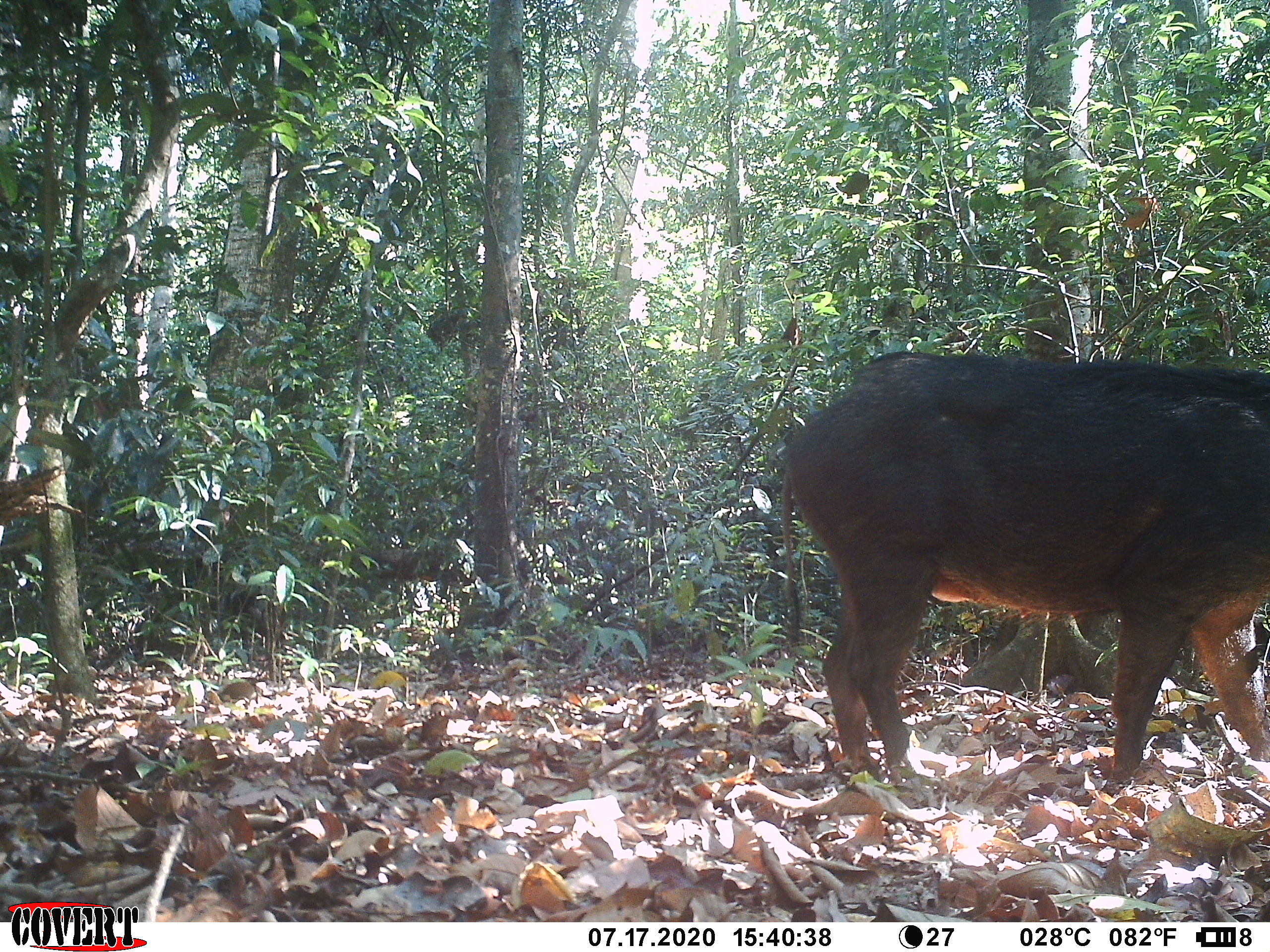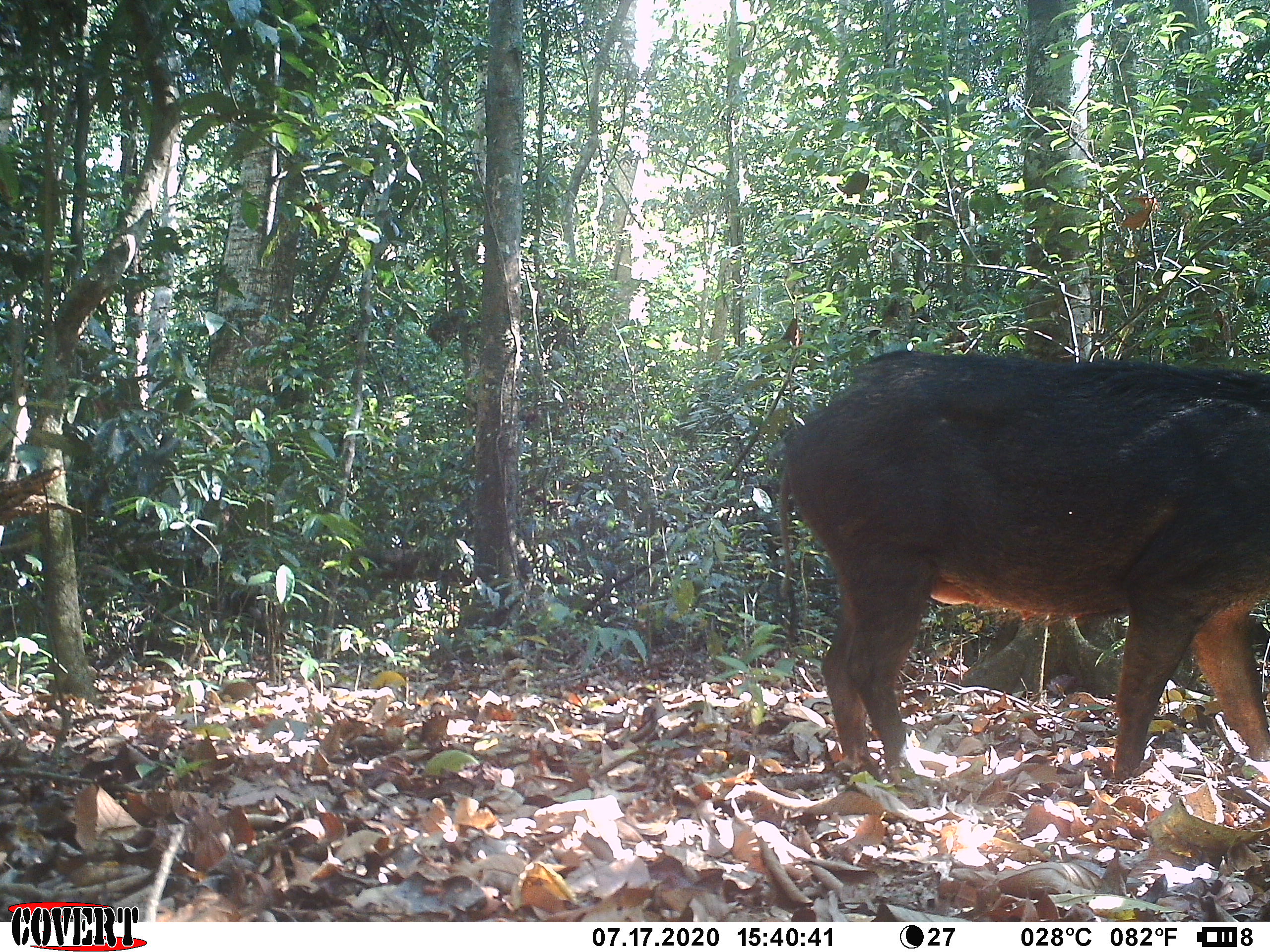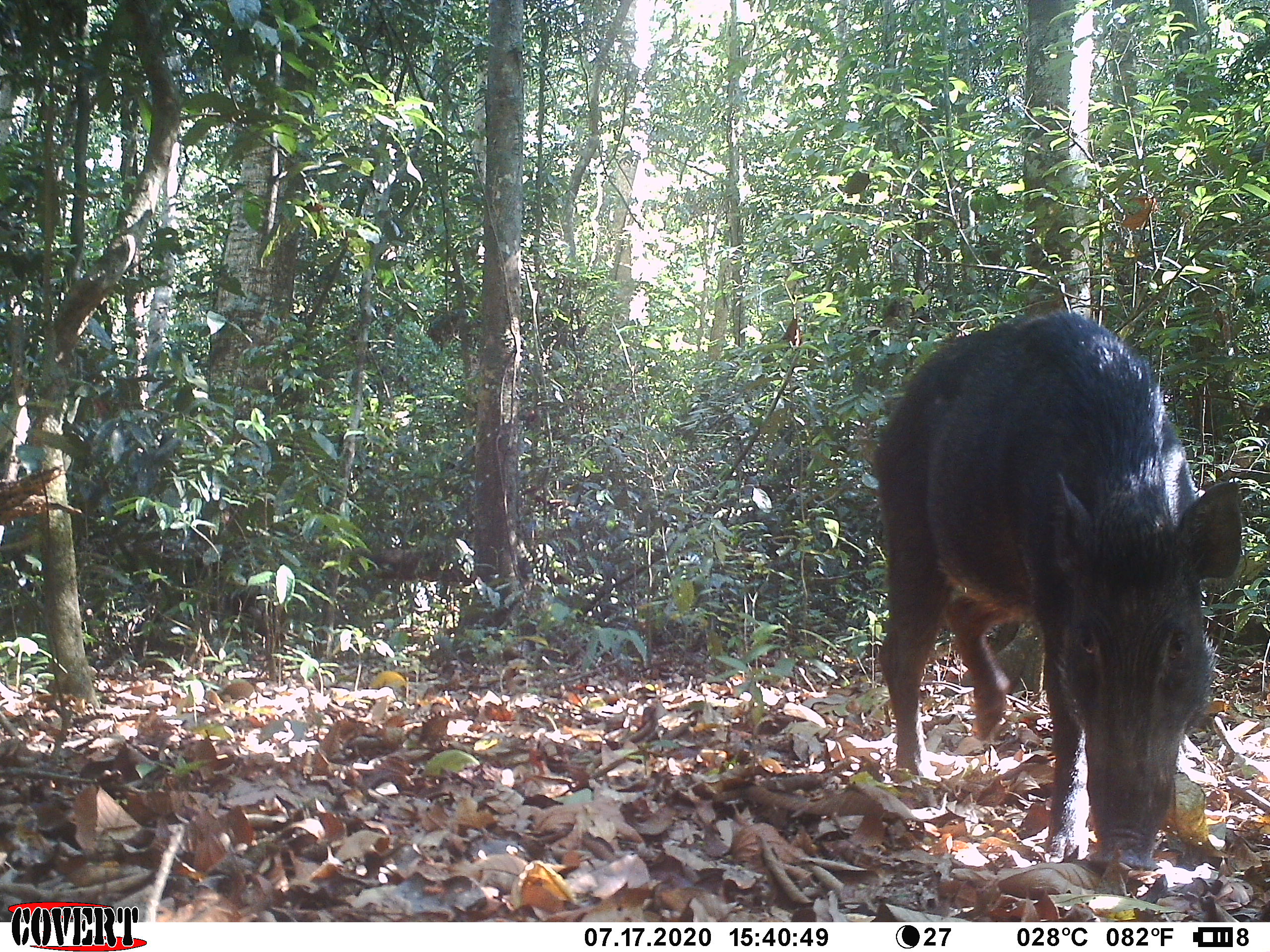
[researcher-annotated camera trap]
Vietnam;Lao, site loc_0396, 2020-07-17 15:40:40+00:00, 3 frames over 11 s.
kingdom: Animalia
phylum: Chordata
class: Mammalia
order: Artiodactyla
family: Suidae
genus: Sus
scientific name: Sus scrofa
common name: eurasian wild pig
Eurasian wild pig (Sus scrofa). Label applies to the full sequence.